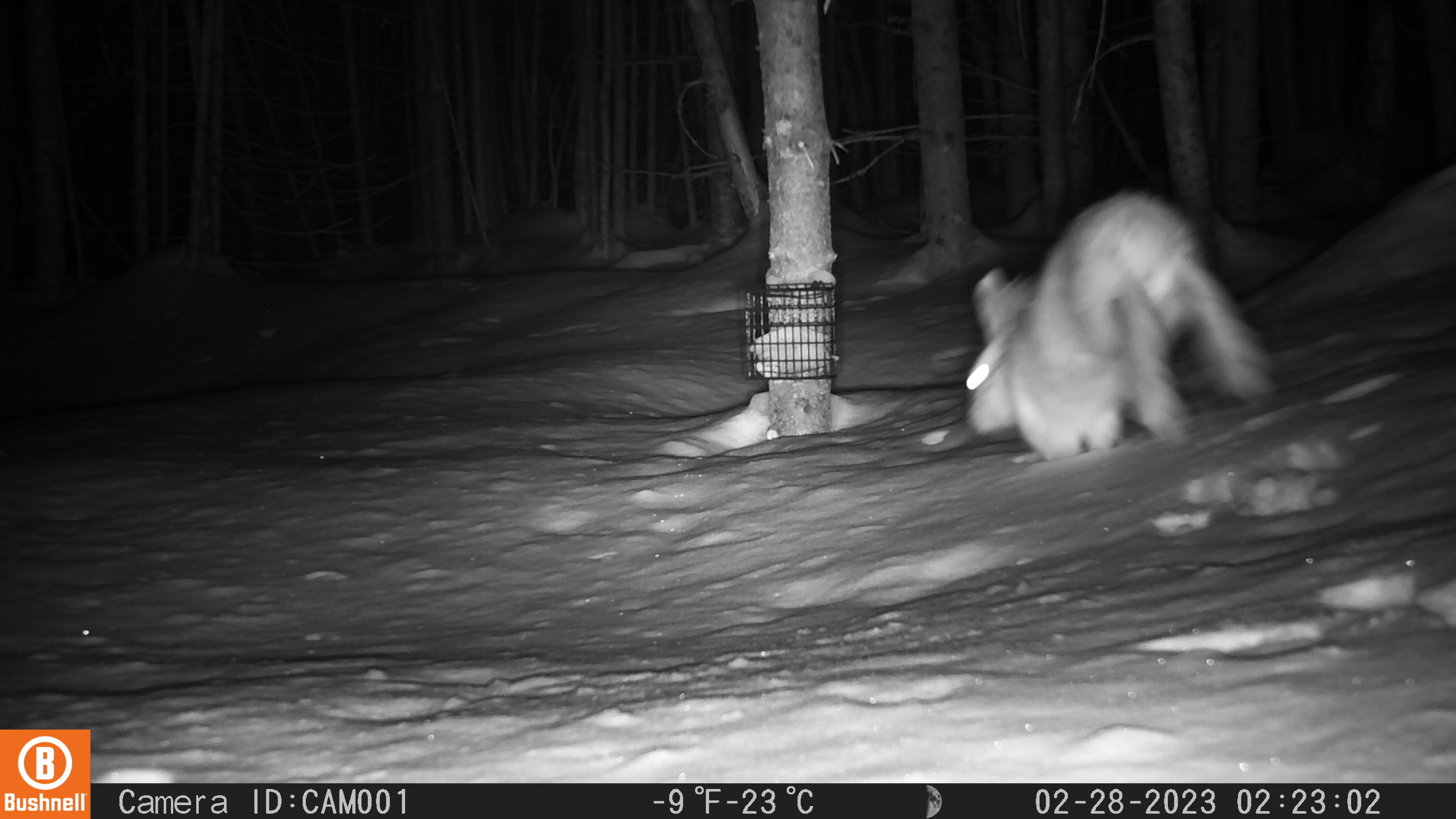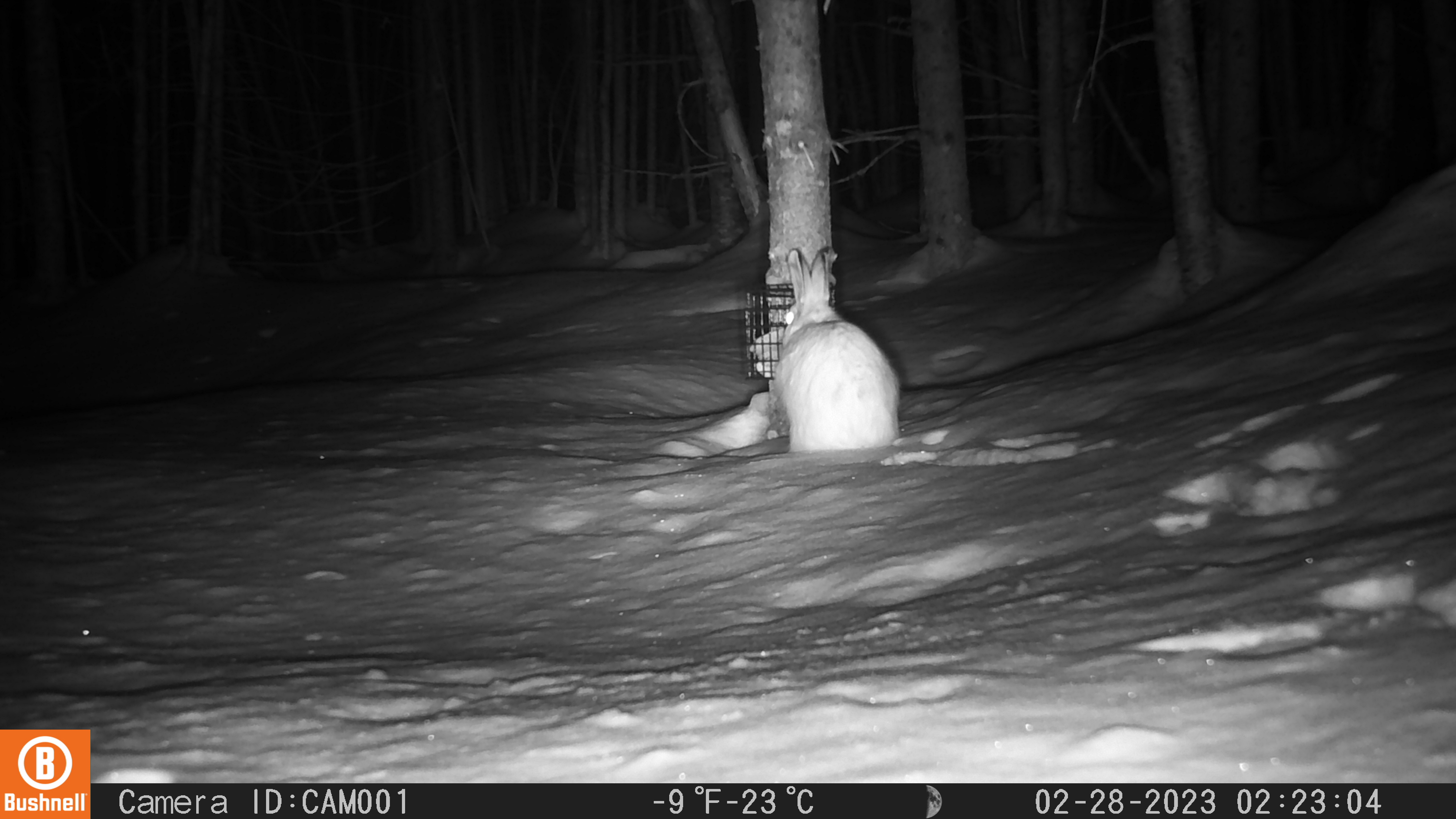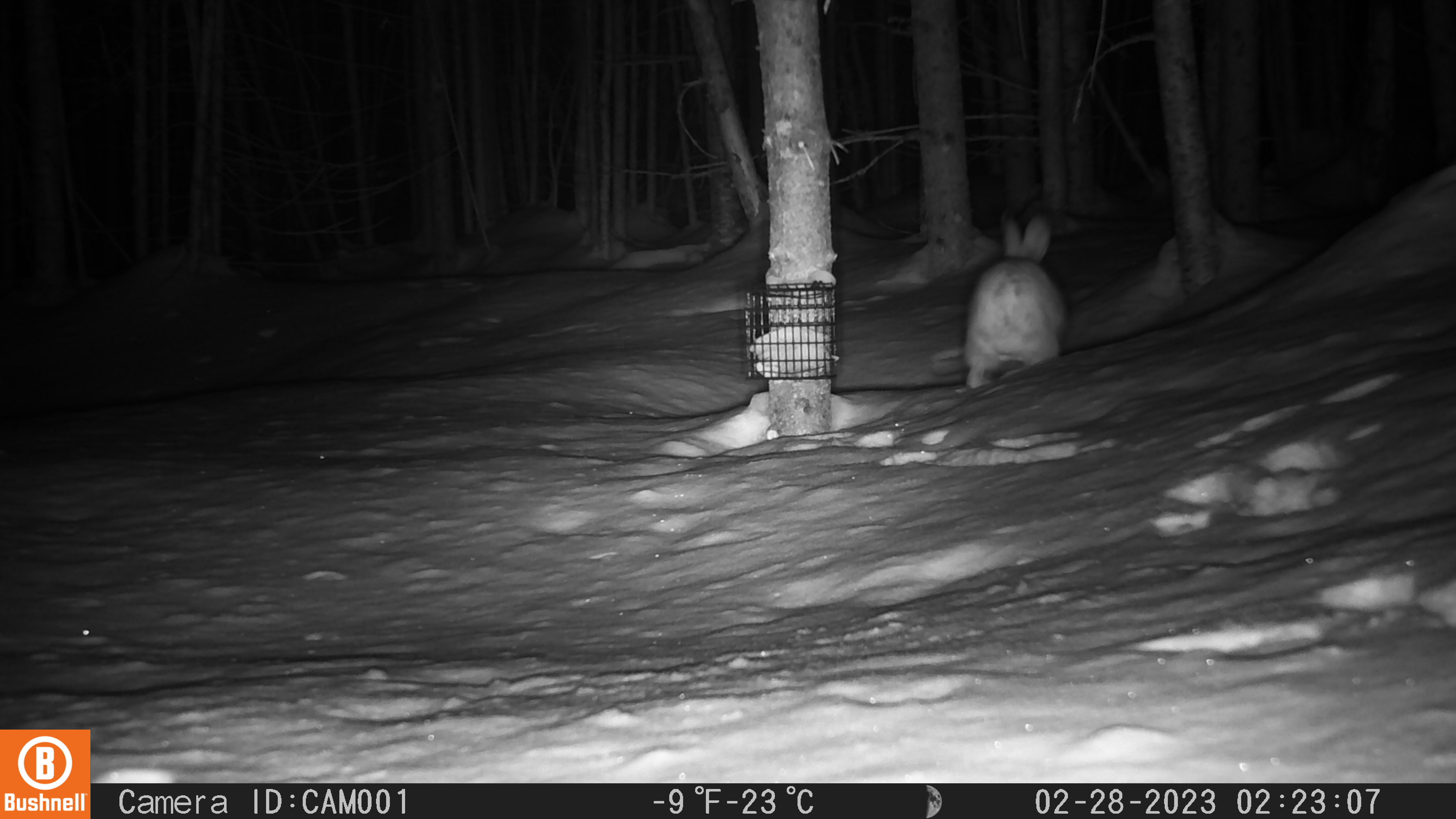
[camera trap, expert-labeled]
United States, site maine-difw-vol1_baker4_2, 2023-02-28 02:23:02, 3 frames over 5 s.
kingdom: Animalia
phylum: Chordata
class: Mammalia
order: Lagomorpha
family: Leporidae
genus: Lepus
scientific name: Lepus americanus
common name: snowshoe hare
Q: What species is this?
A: Snowshoe hare (Lepus americanus).